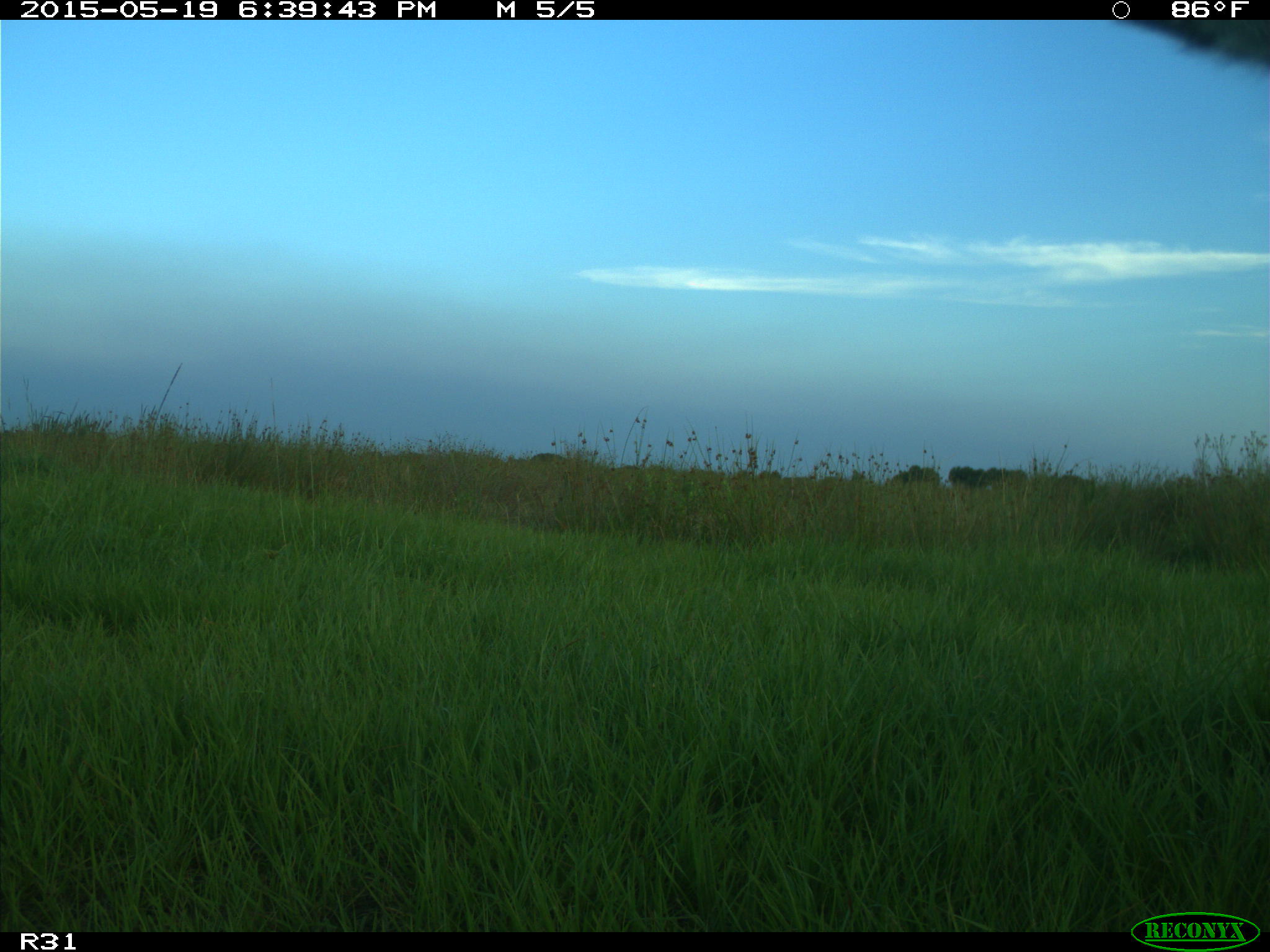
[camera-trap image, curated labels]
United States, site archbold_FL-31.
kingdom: Animalia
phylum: Chordata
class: Mammalia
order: Artiodactyla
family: Bovidae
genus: Bos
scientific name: Bos taurus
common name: domestic cow